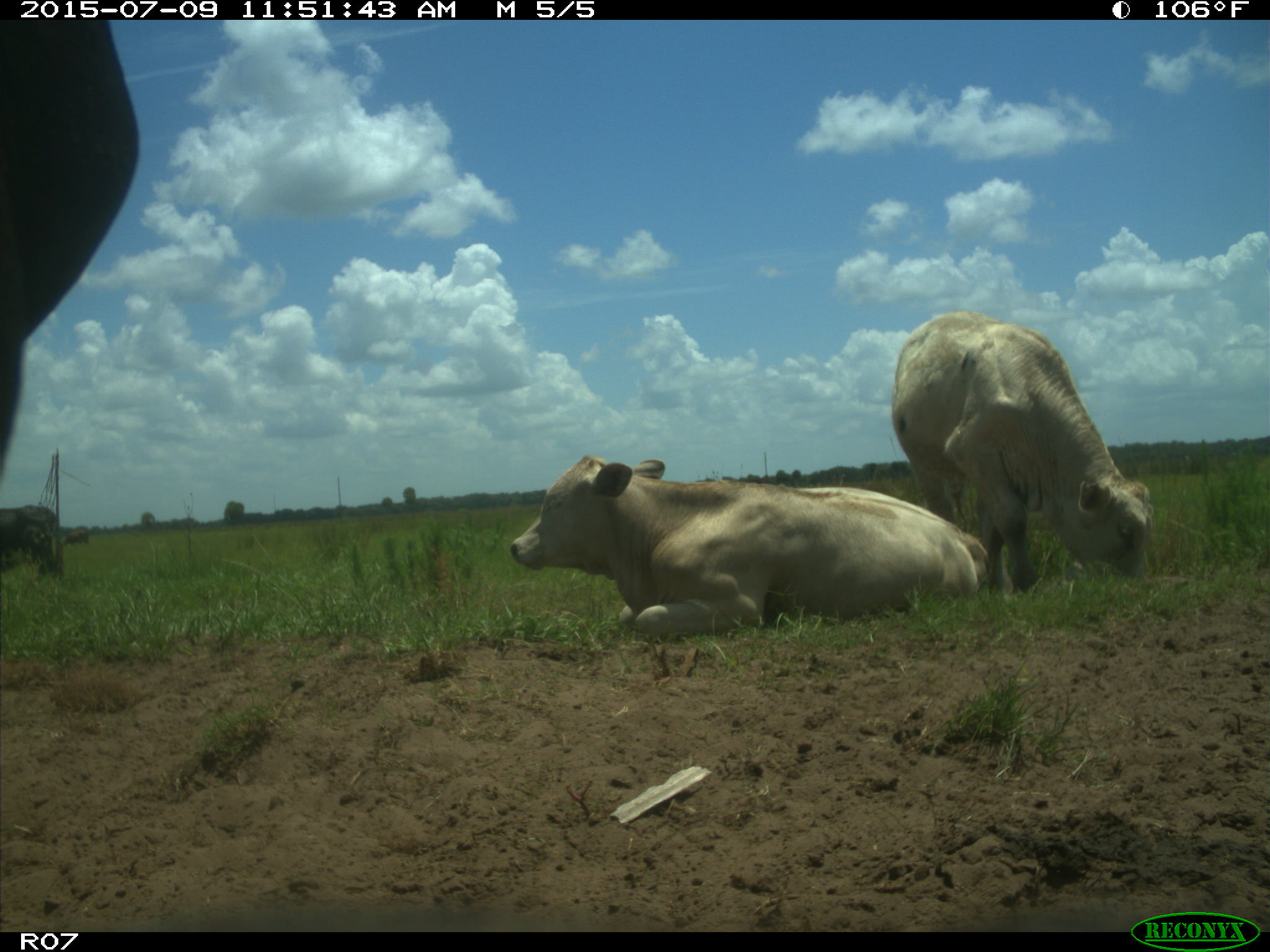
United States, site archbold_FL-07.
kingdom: Animalia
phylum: Chordata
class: Mammalia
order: Artiodactyla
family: Bovidae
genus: Bos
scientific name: Bos taurus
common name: domestic cow